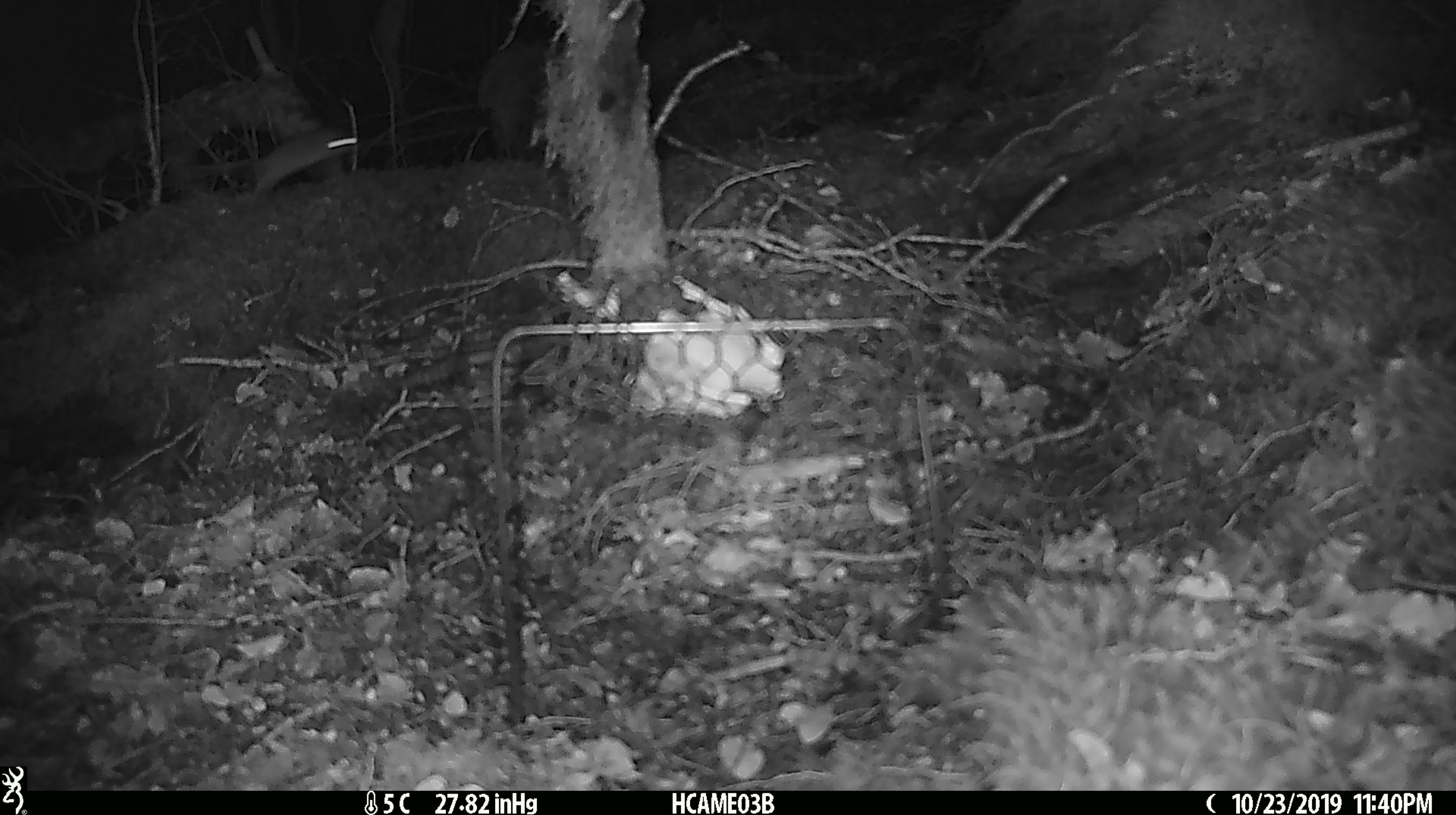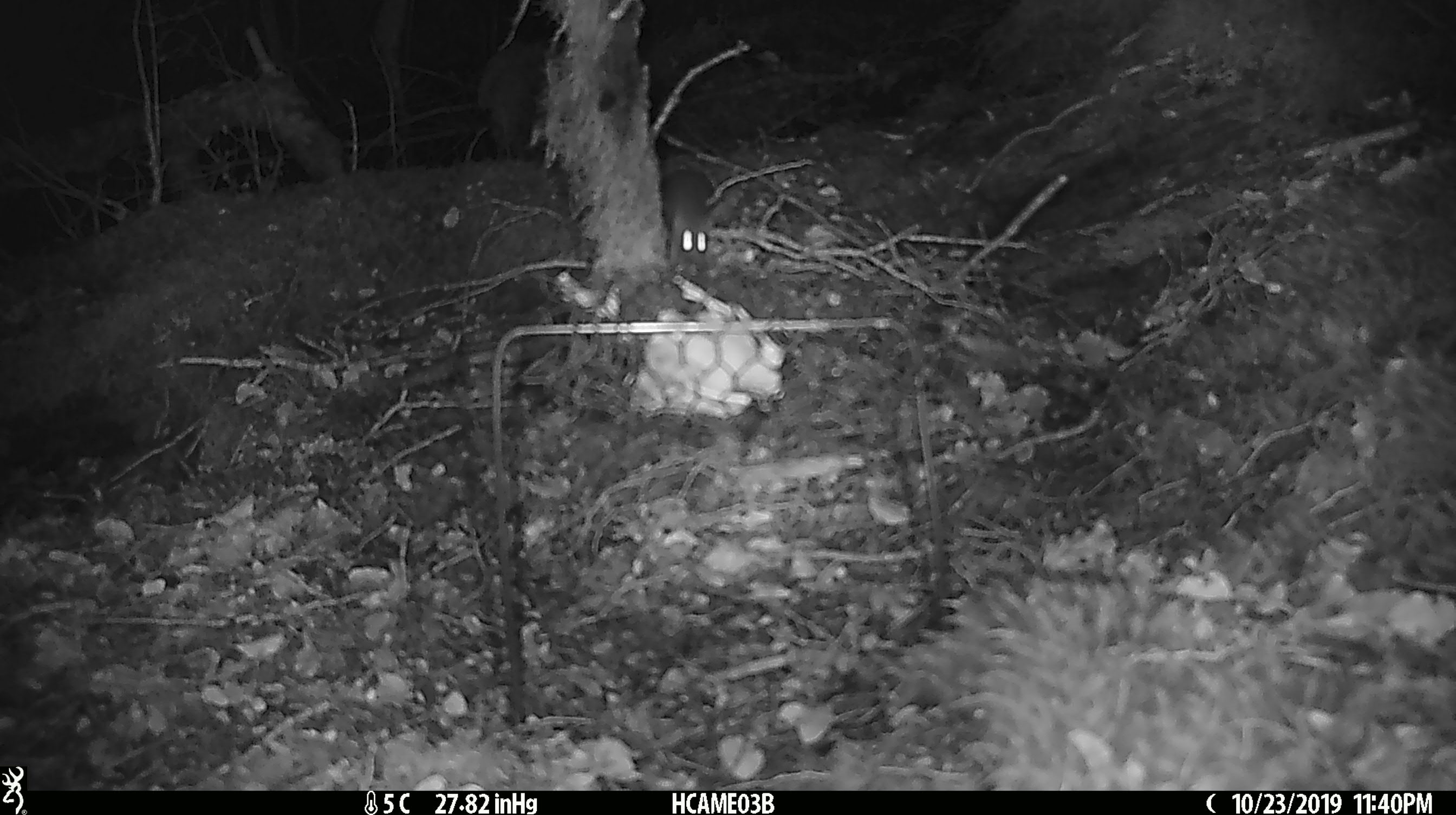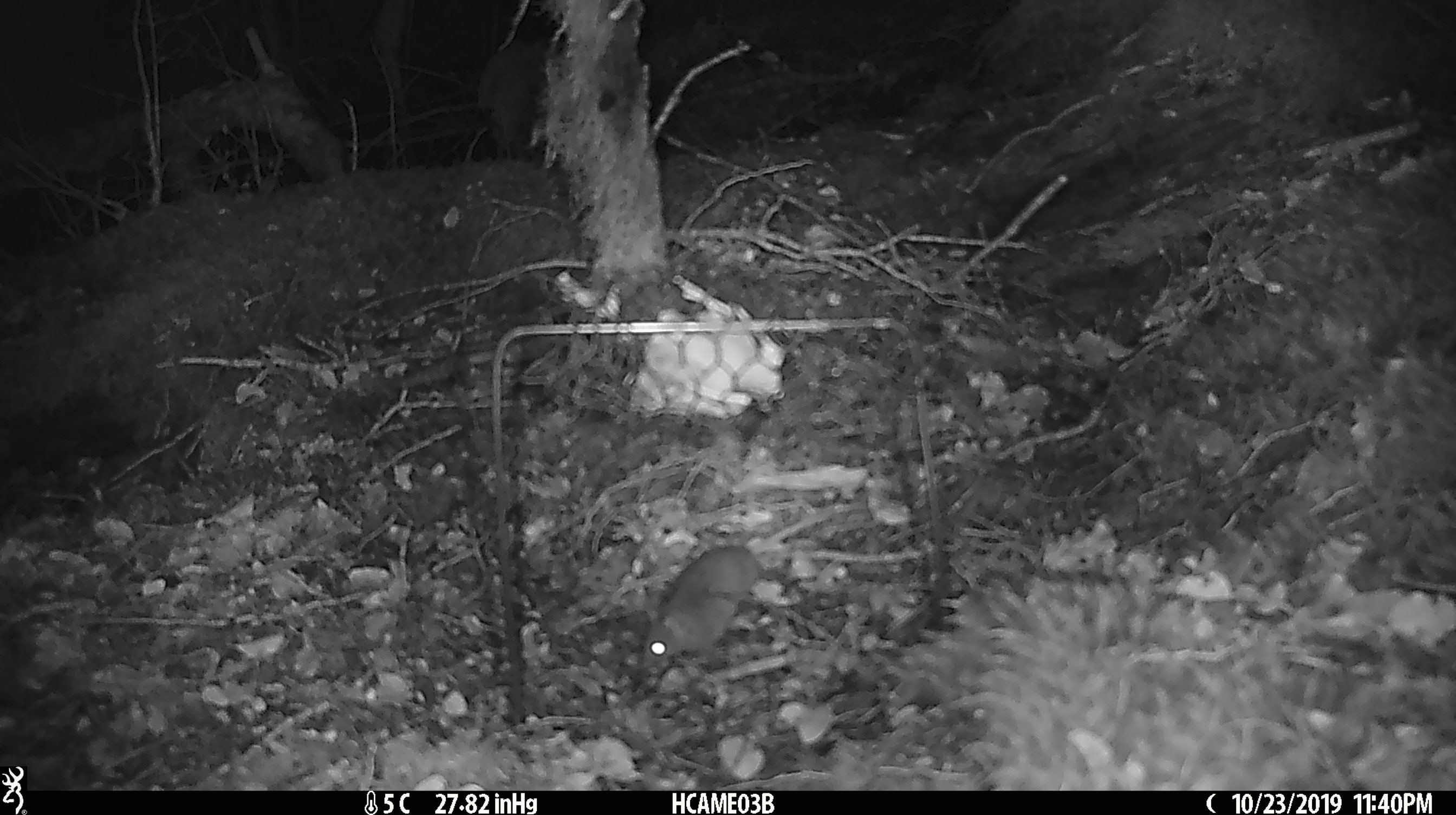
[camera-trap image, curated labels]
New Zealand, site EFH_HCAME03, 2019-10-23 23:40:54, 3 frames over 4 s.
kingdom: Animalia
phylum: Chordata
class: Mammalia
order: Rodentia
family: Muridae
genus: Mus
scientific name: Mus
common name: mouse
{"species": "mouse (Mus)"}